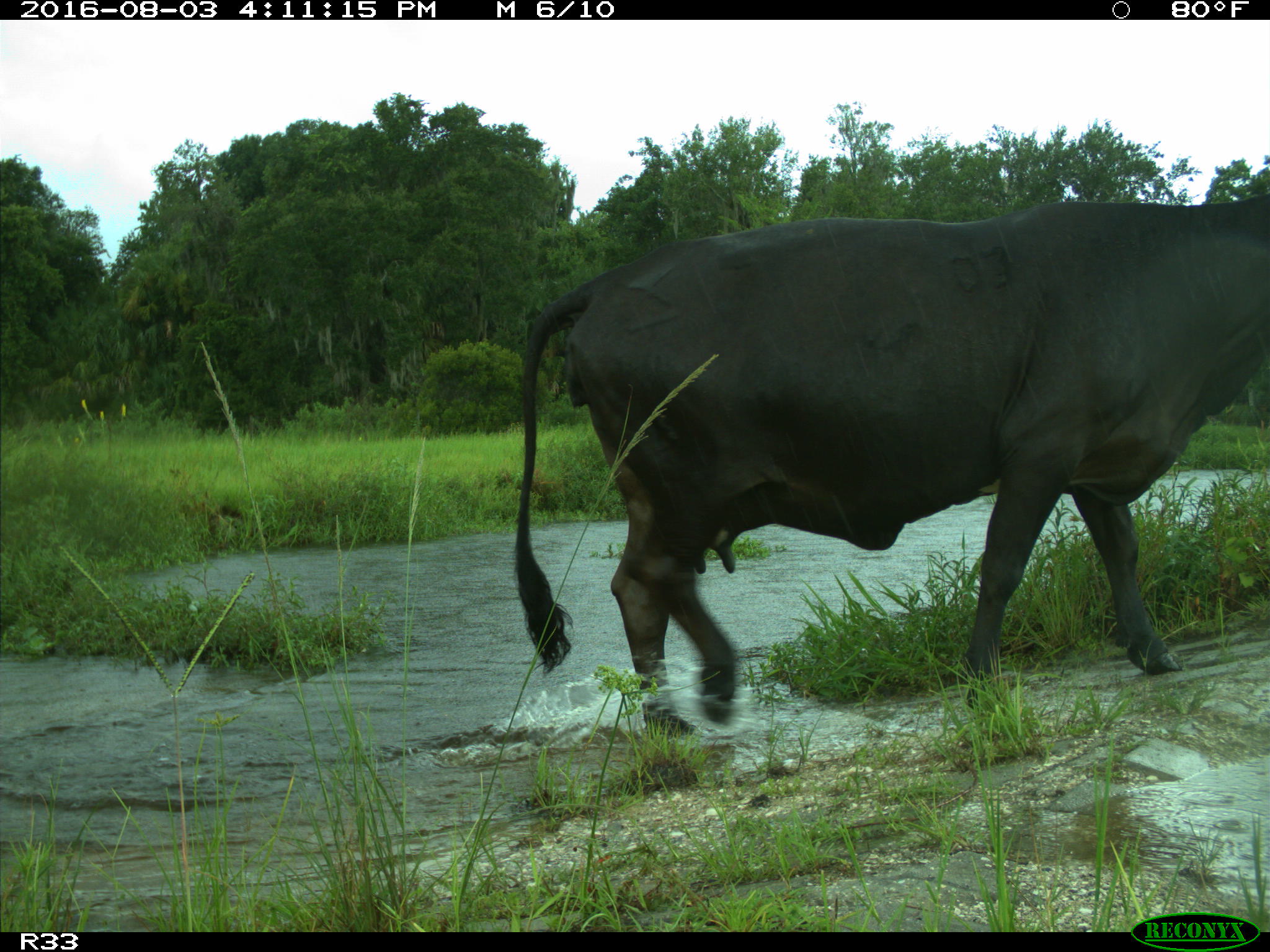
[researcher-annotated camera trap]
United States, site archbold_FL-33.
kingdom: Animalia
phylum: Chordata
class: Mammalia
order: Artiodactyla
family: Bovidae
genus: Bos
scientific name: Bos taurus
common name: domestic cow